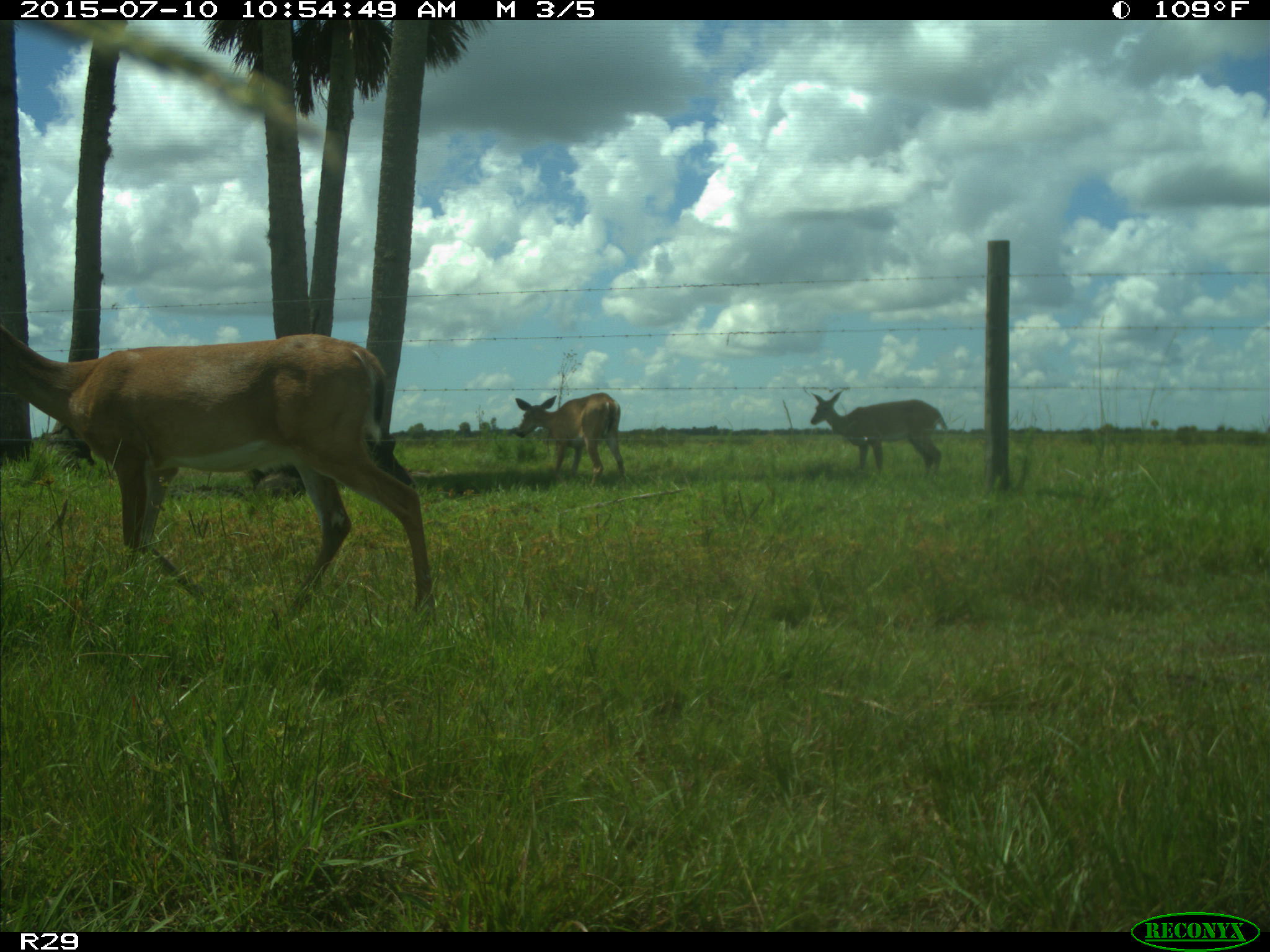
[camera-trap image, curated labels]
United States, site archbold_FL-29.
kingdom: Animalia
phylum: Chordata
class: Mammalia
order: Artiodactyla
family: Cervidae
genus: Odocoileus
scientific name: Odocoileus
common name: deer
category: unidentified deer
Unidentified deer (deer) (Odocoileus).